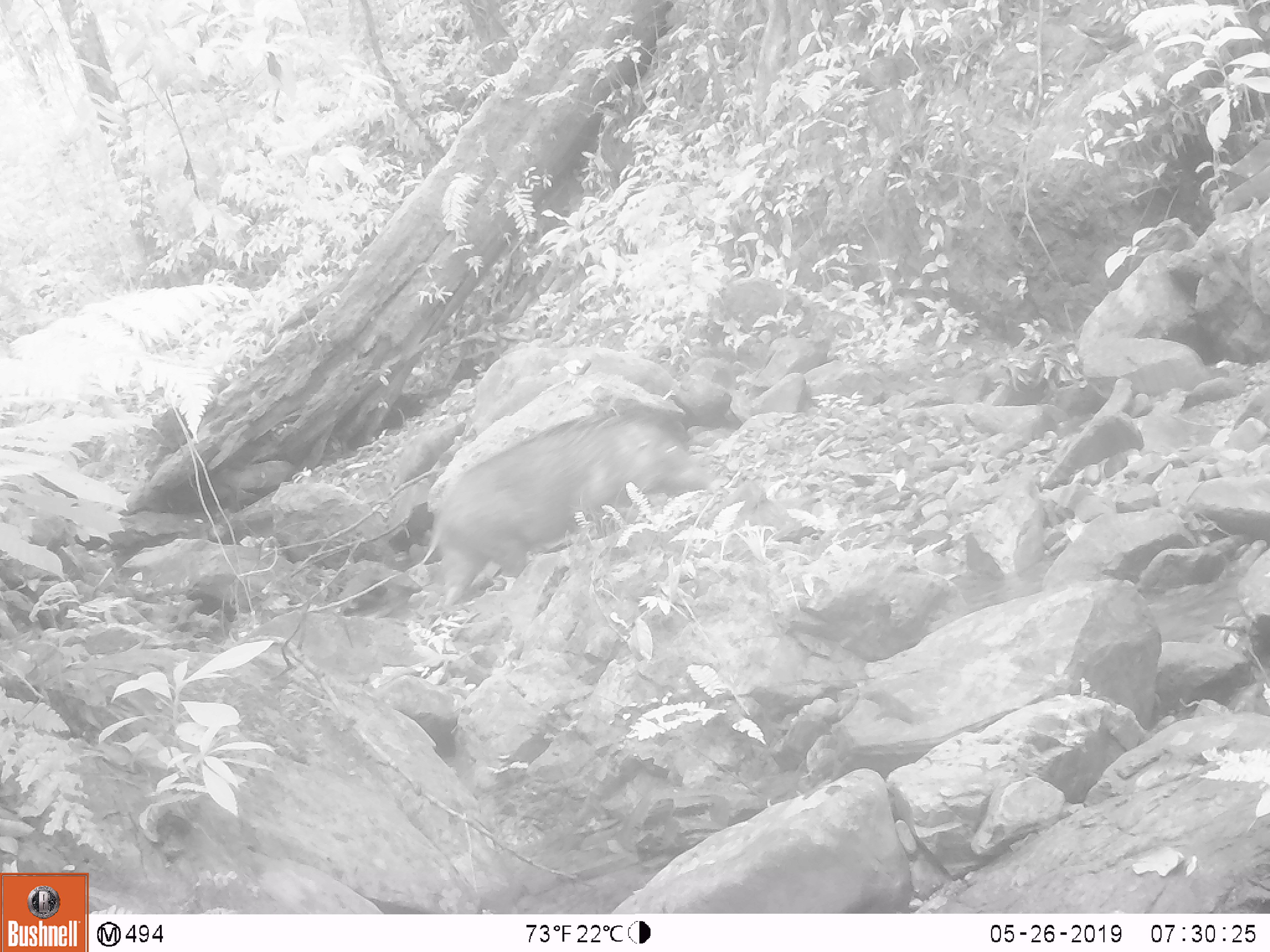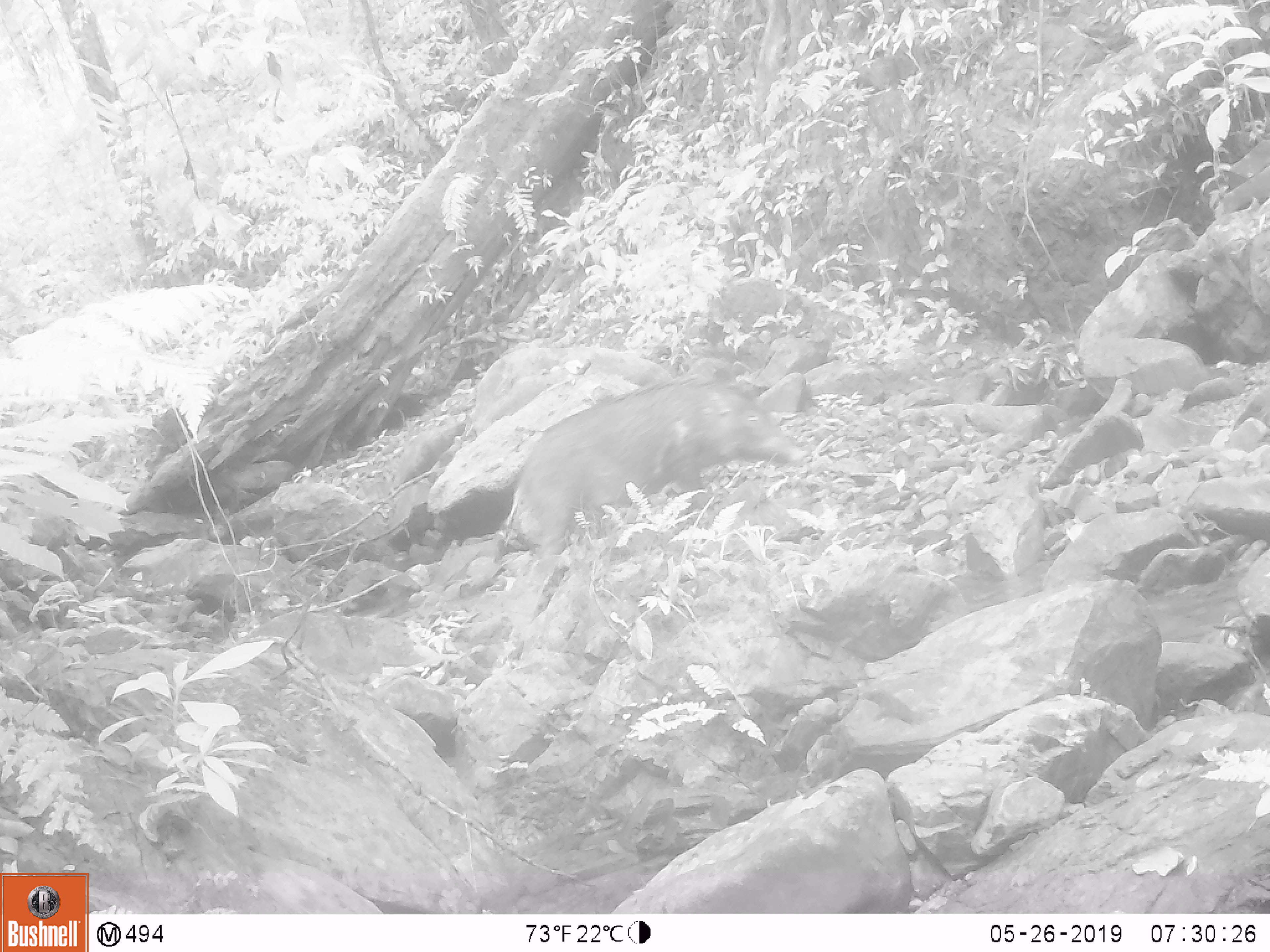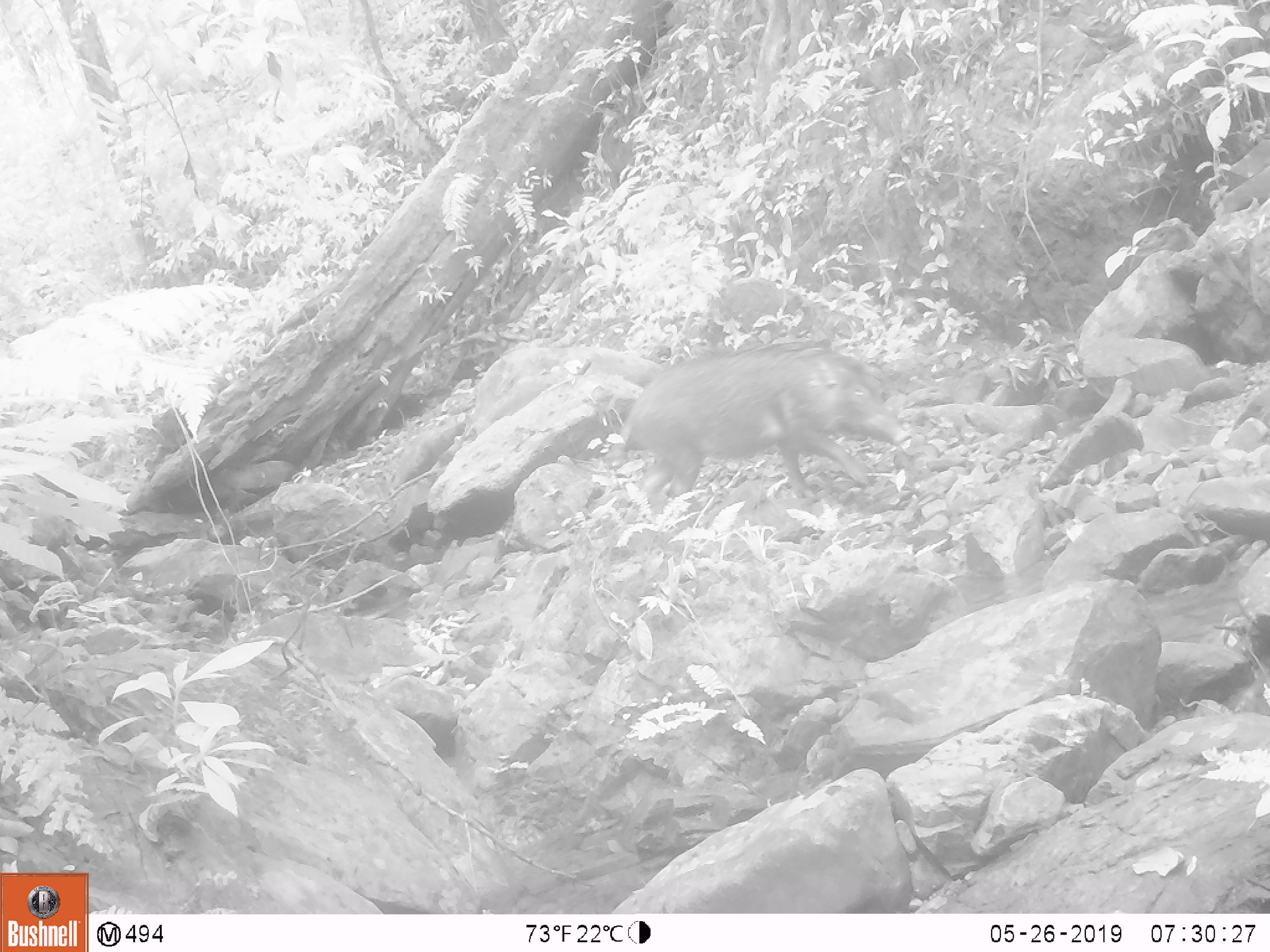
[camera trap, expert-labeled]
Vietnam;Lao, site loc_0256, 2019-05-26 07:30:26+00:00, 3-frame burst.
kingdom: Animalia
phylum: Chordata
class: Mammalia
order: Artiodactyla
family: Suidae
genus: Sus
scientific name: Sus scrofa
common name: eurasian wild pig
Eurasian wild pig (Sus scrofa). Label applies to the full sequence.